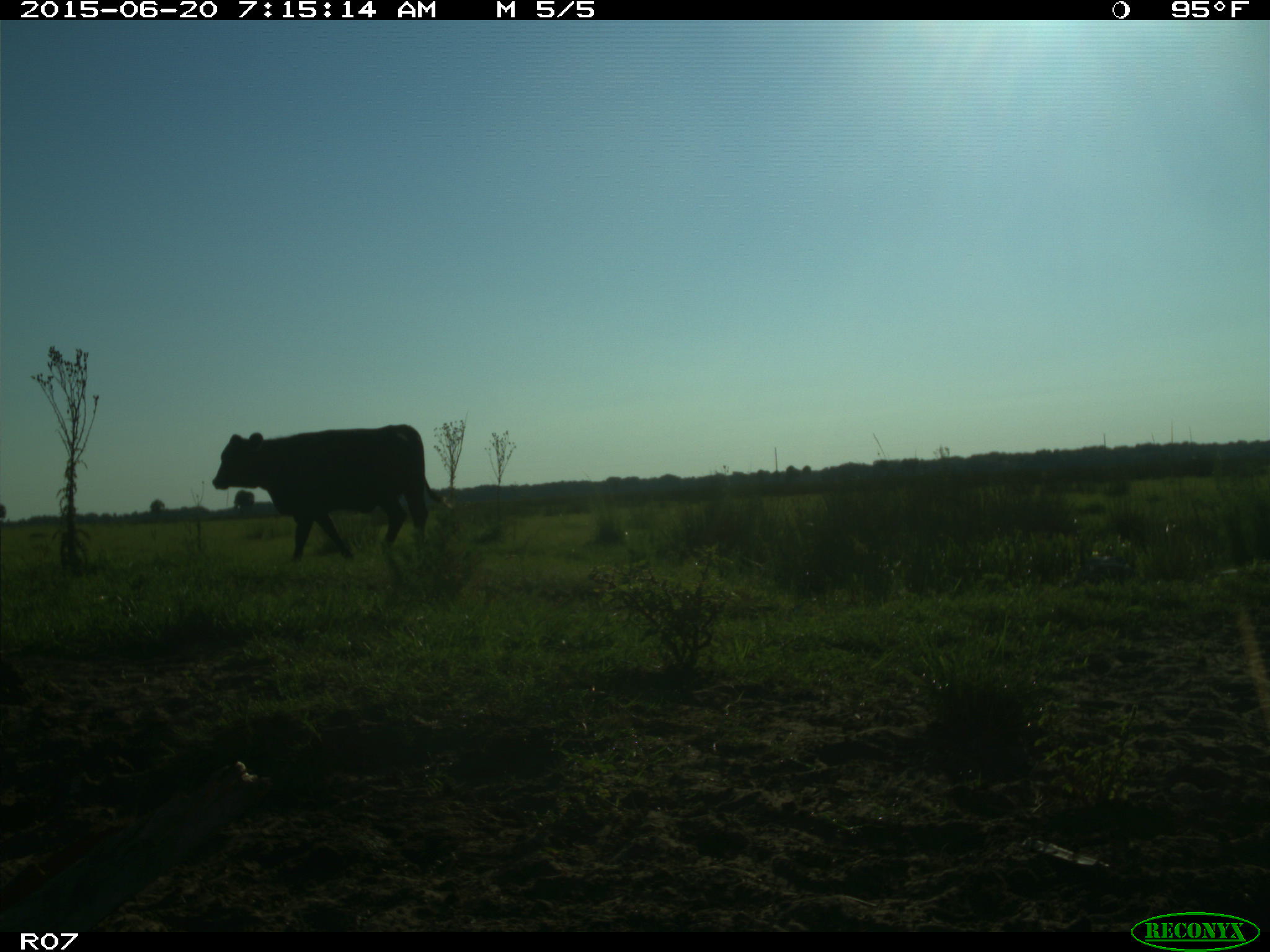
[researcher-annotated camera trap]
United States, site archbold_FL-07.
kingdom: Animalia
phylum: Chordata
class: Mammalia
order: Artiodactyla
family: Bovidae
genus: Bos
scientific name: Bos taurus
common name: domestic cow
Bos taurus (domestic cow).